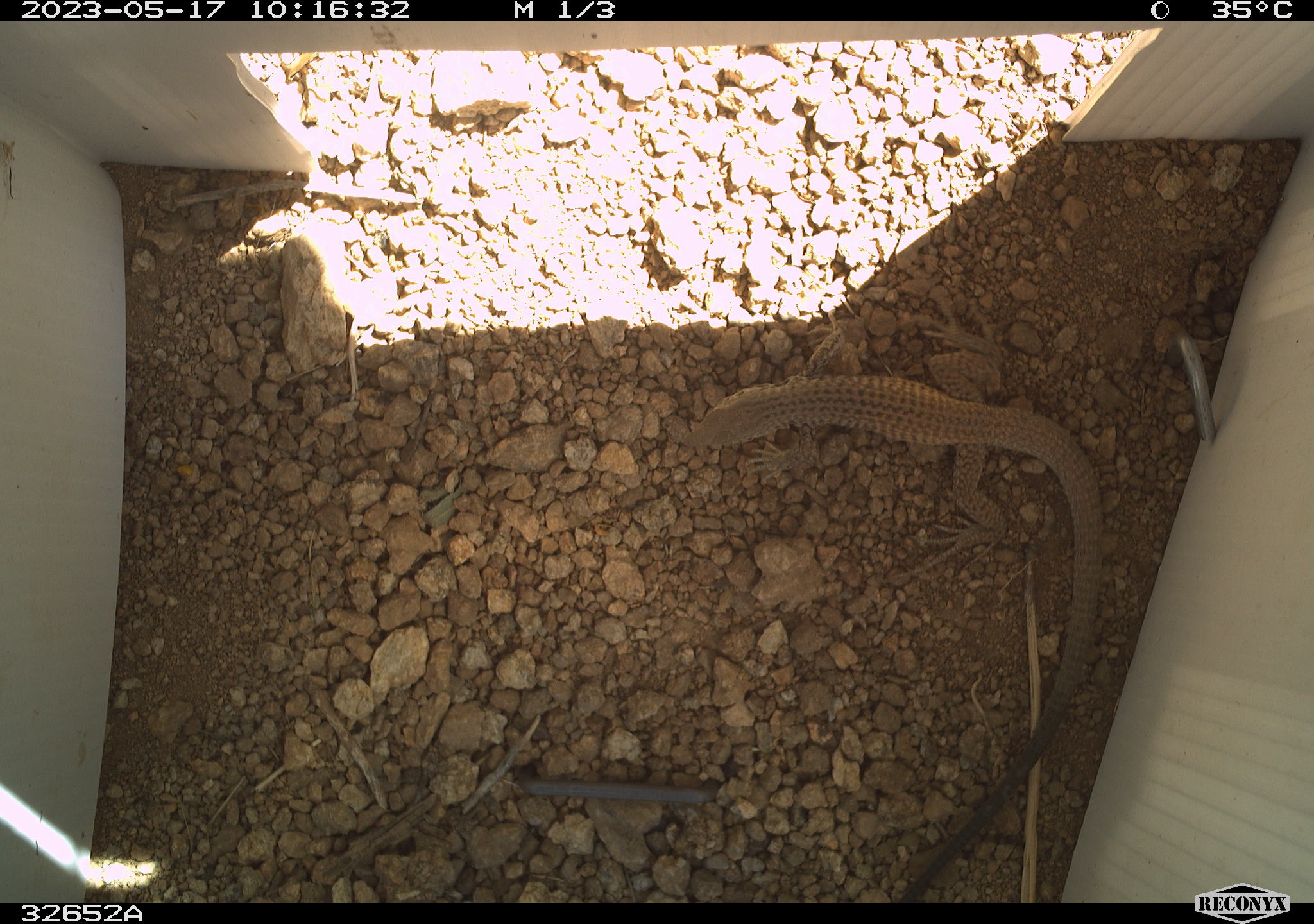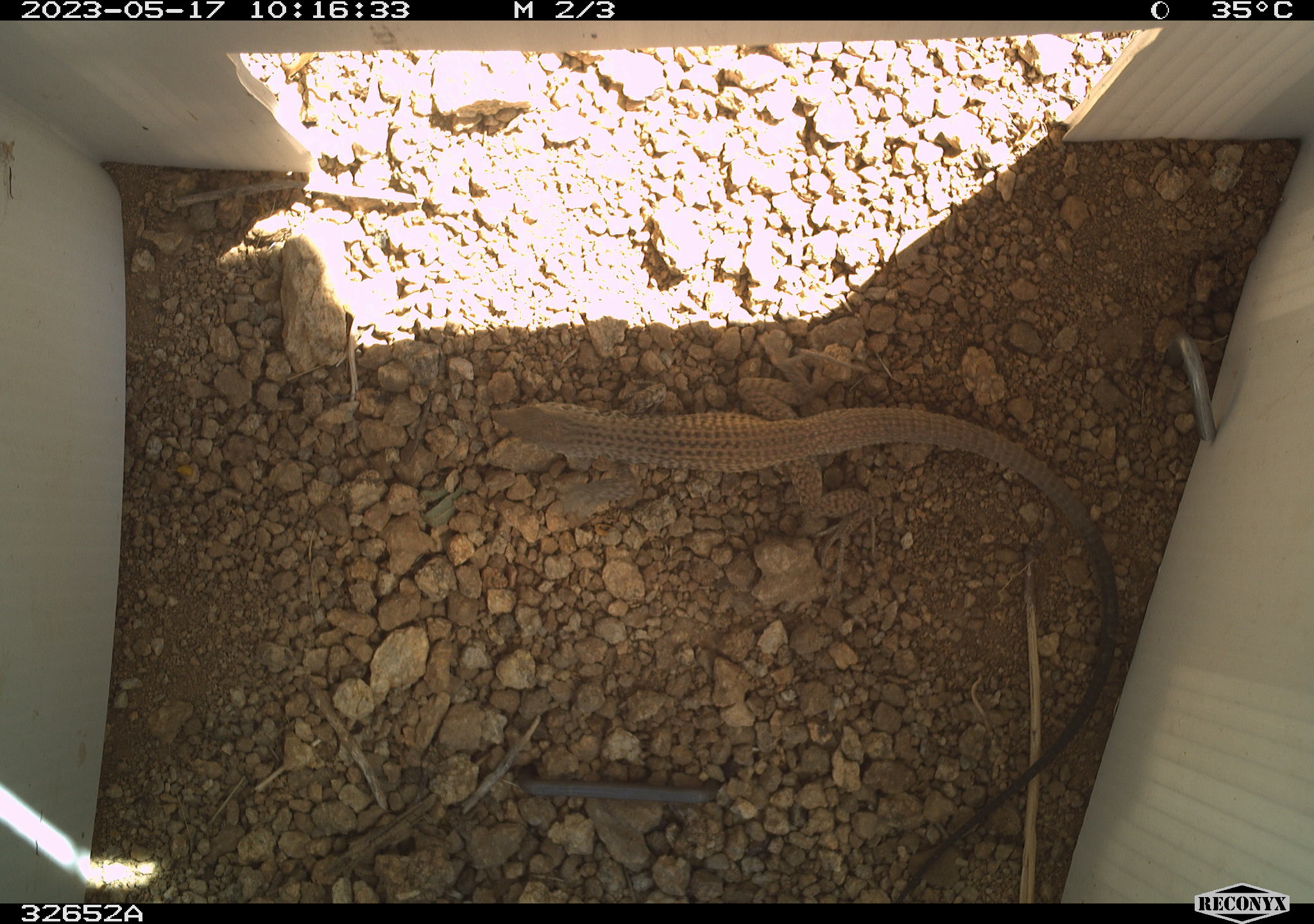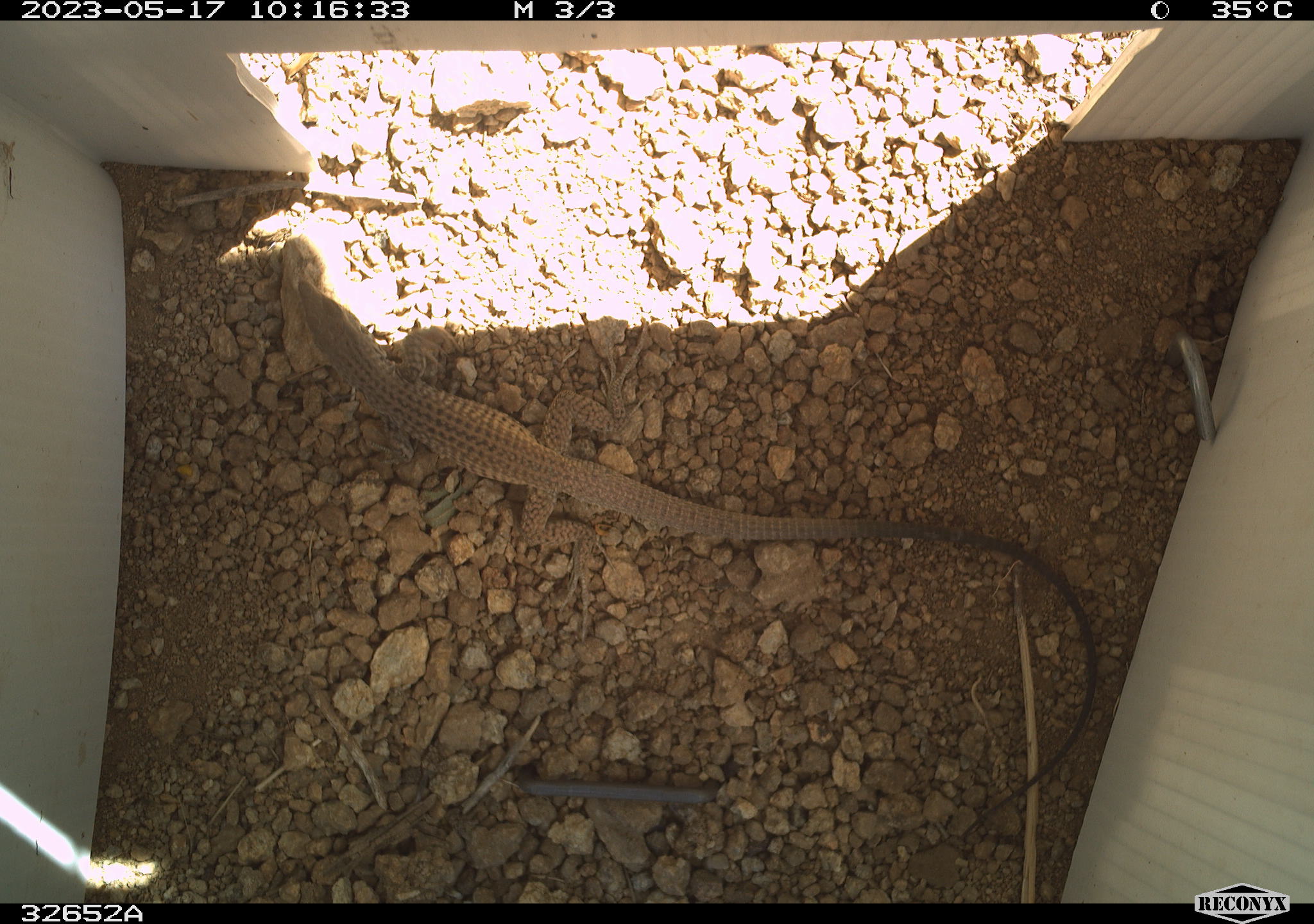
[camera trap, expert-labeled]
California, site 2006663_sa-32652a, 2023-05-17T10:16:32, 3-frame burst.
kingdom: Animalia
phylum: Chordata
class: Reptilia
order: Squamata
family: Teiidae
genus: Aspidoscelis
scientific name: Aspidoscelis tigris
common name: western whiptail